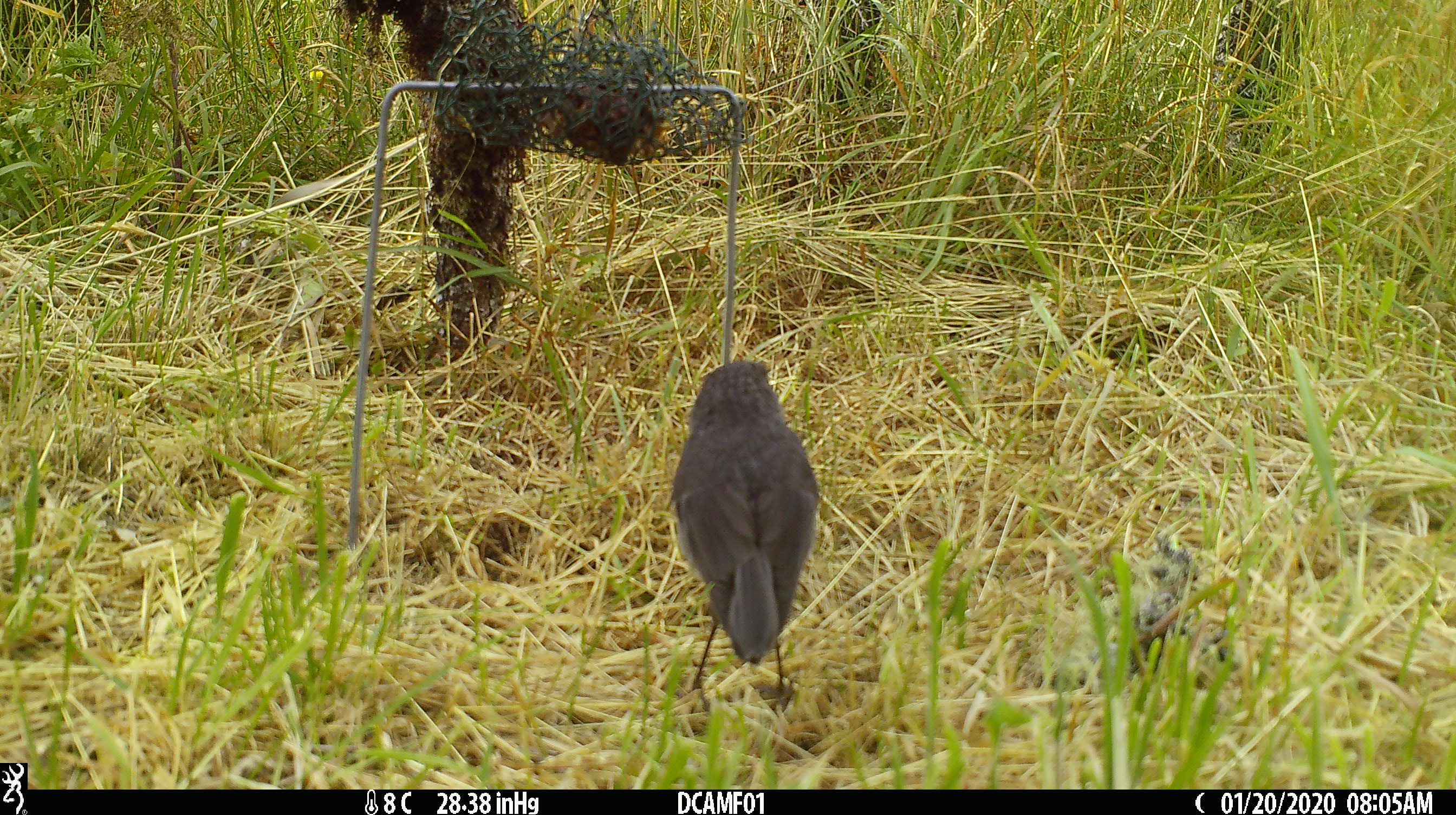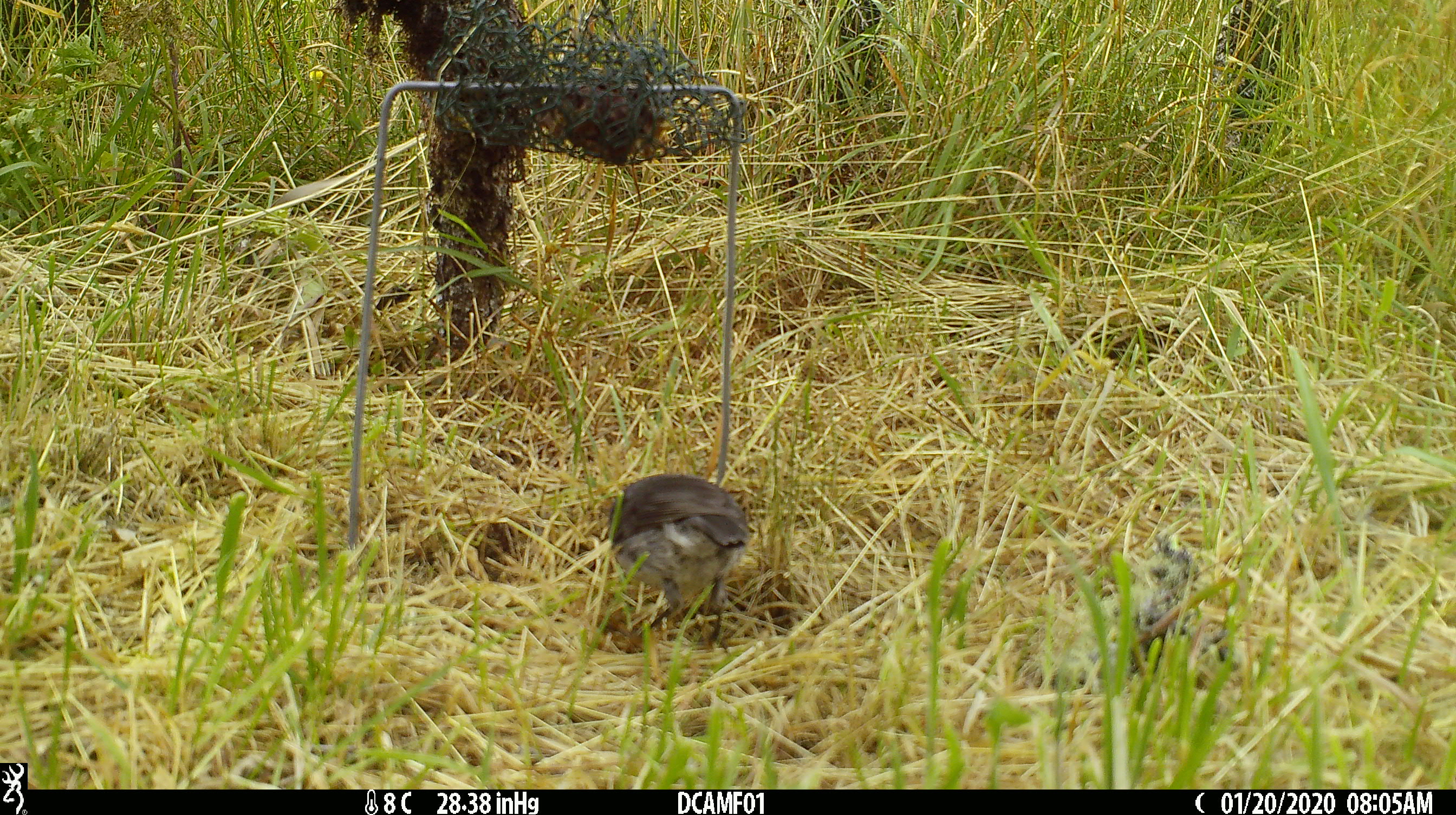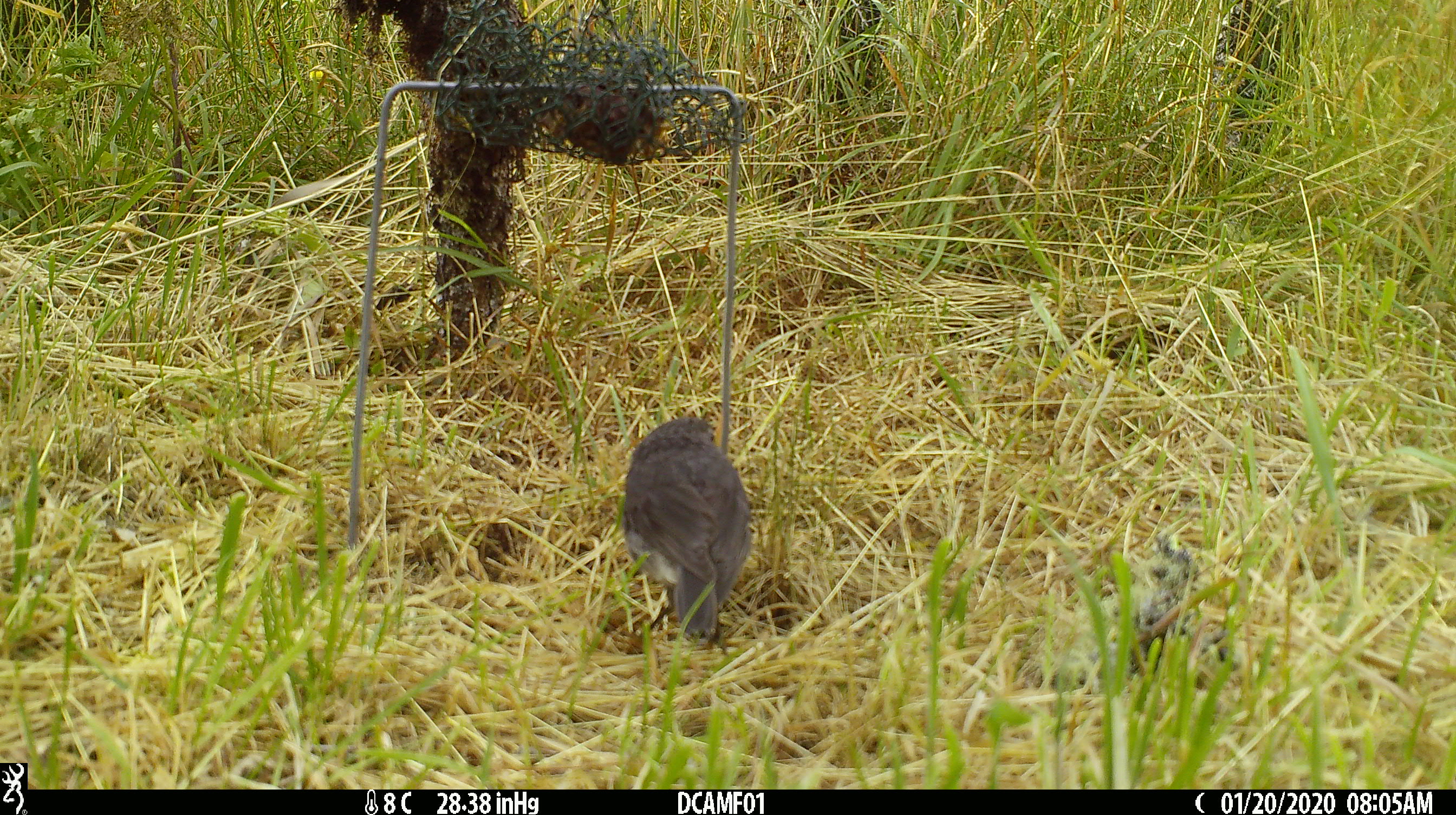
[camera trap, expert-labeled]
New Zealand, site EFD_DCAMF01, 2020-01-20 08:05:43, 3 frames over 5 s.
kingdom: Animalia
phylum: Chordata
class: Aves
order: Passeriformes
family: Petroicidae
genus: Petroica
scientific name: Petroica australis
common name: new zealand robin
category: robin